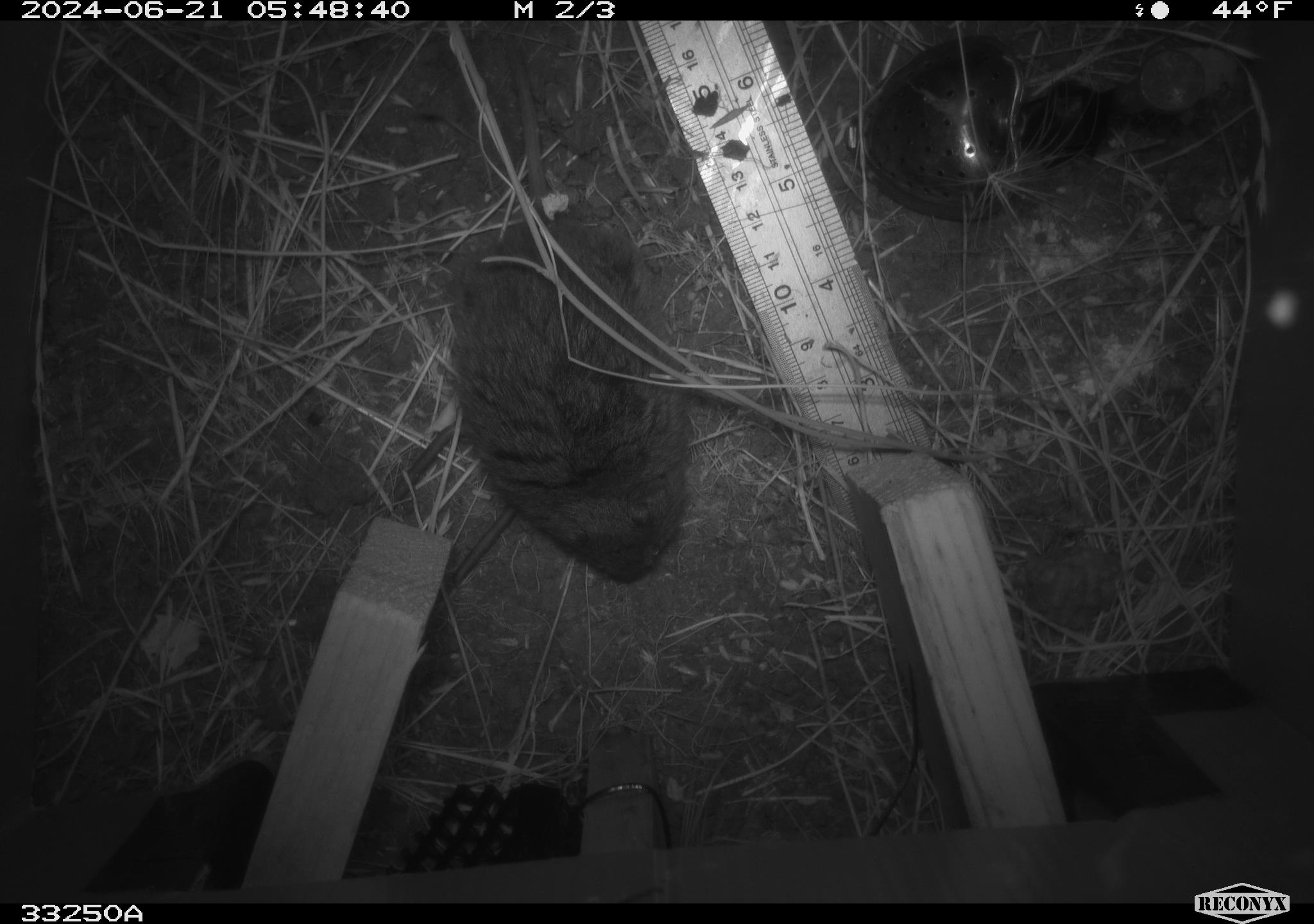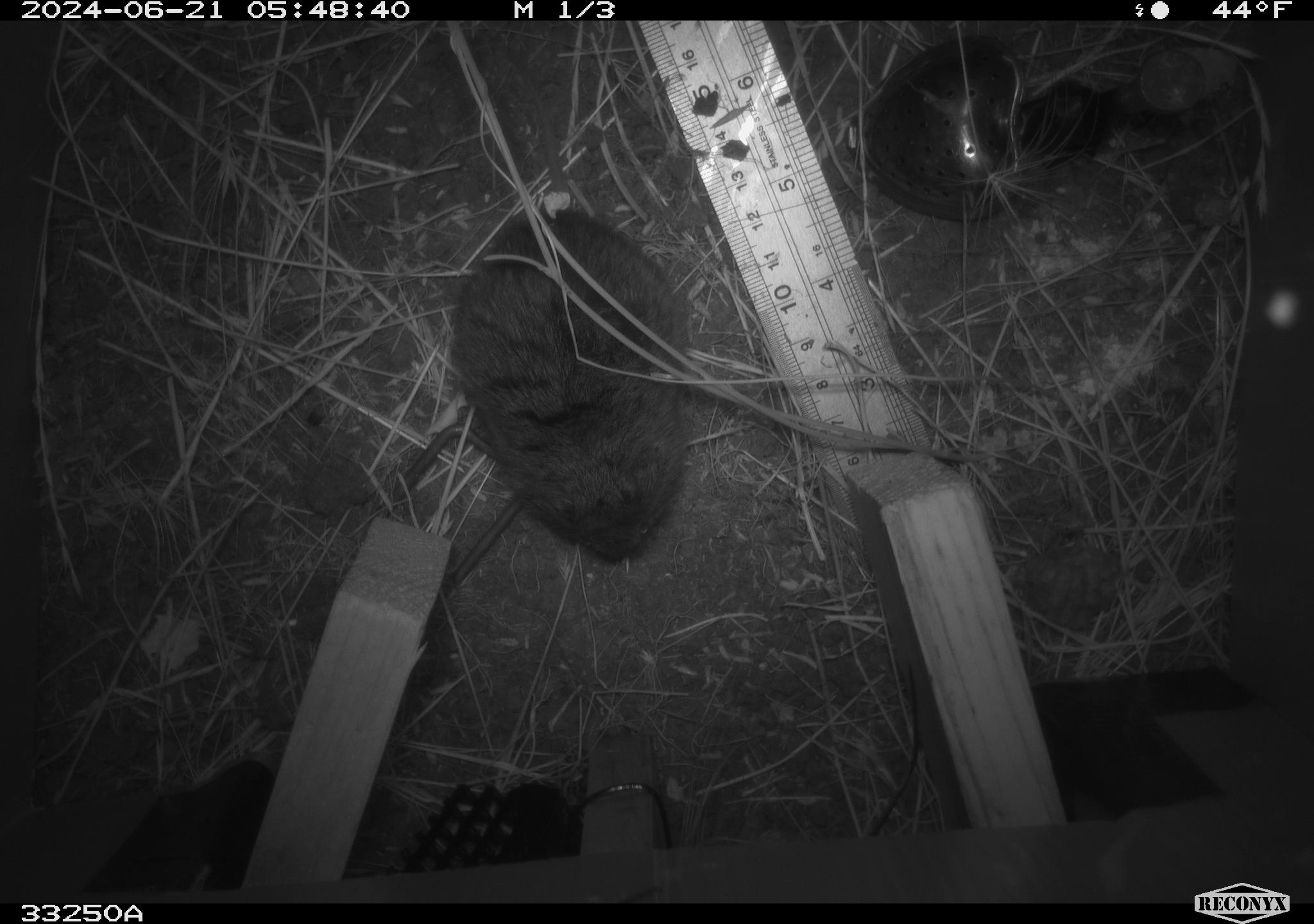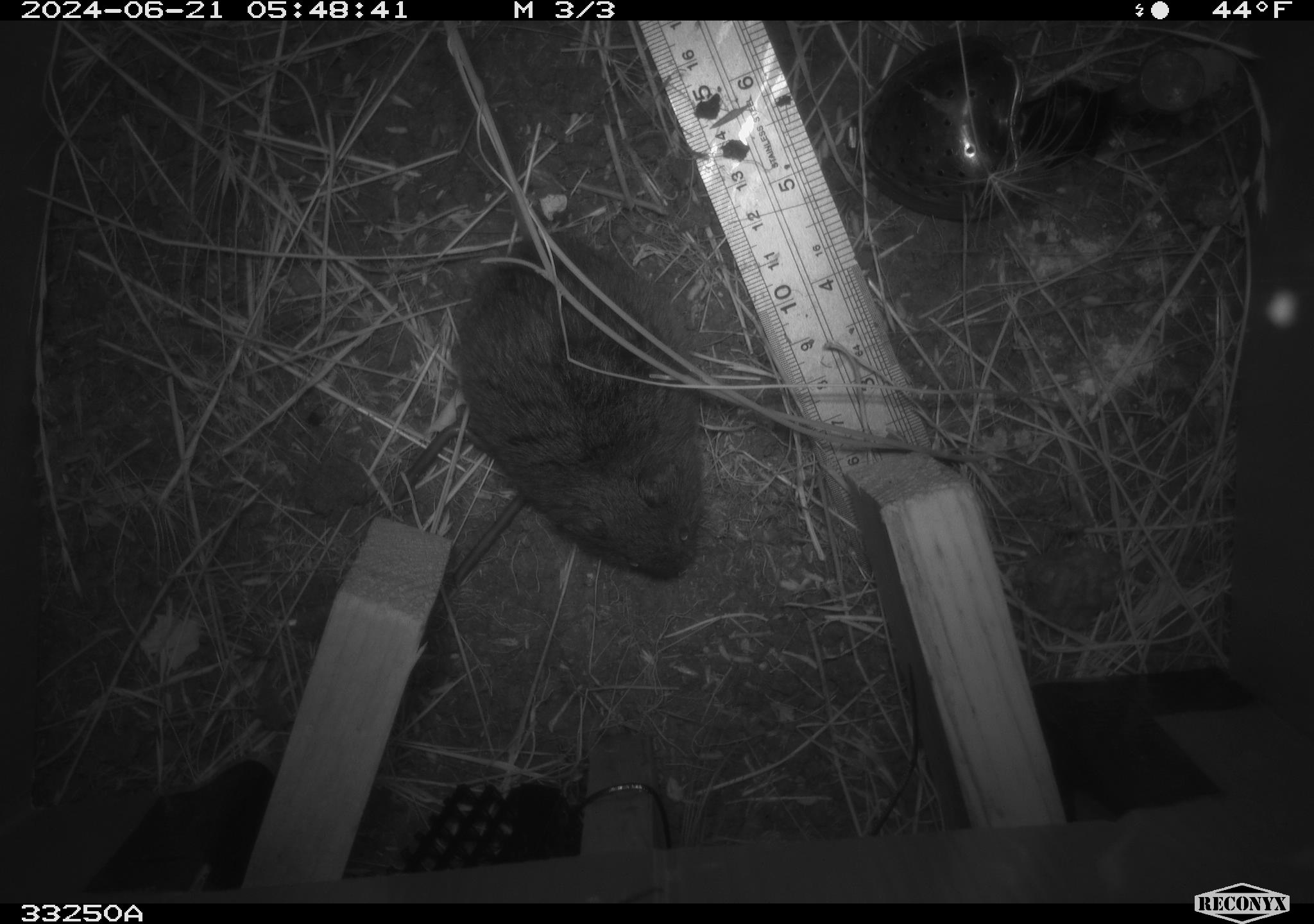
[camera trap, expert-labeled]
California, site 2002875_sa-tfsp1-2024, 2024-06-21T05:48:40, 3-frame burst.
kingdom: Animalia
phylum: Chordata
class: Mammalia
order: Rodentia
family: Cricetidae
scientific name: Arvicolinae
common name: voles, lemmings, and muskrats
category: arvicolinae subfamily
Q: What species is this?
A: Arvicolinae subfamily (voles, lemmings, and muskrats) (Arvicolinae).